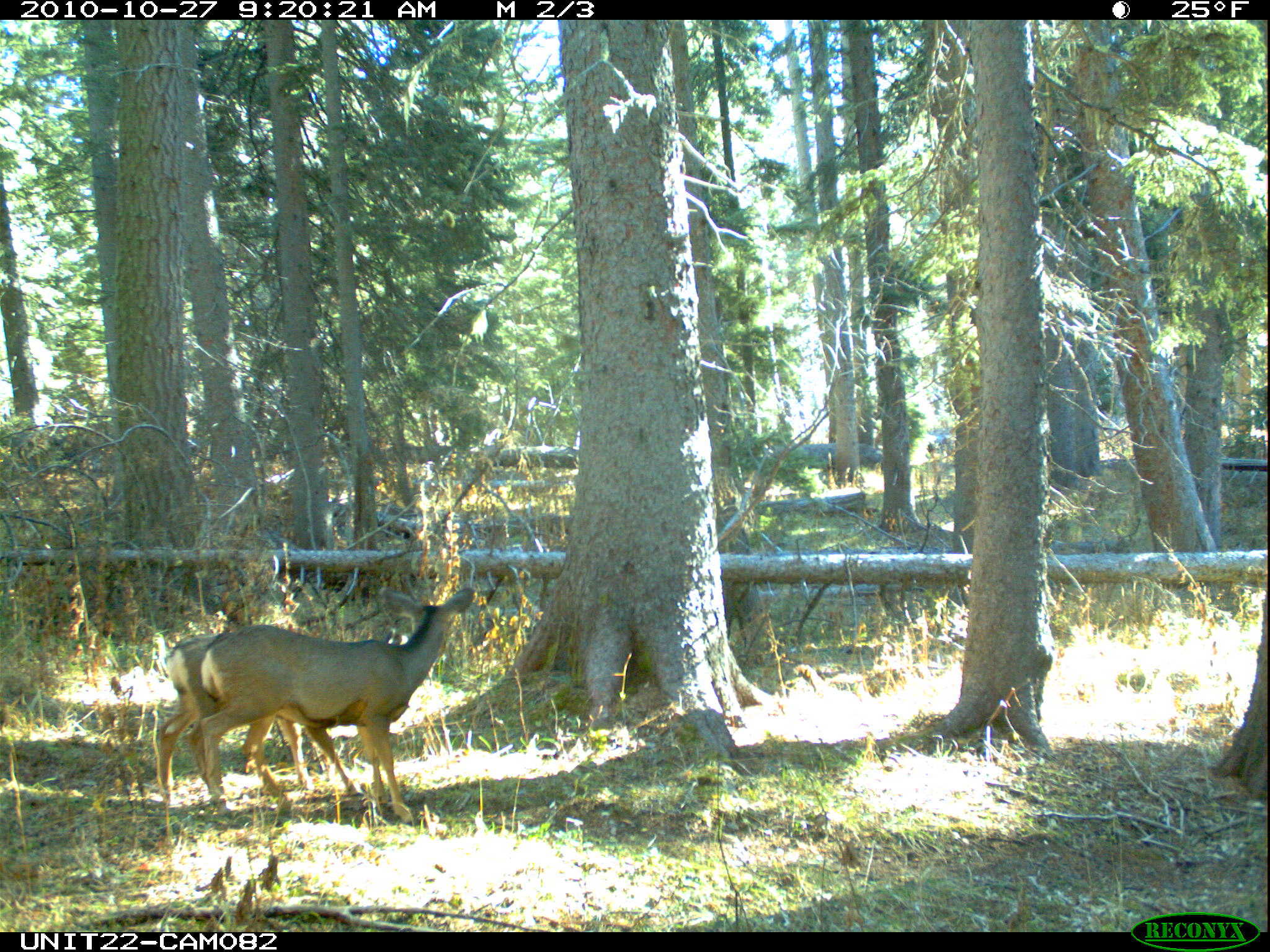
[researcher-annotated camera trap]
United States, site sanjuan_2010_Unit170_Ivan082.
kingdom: Animalia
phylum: Chordata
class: Mammalia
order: Artiodactyla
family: Cervidae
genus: Odocoileus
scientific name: Odocoileus hemionus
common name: mule deer